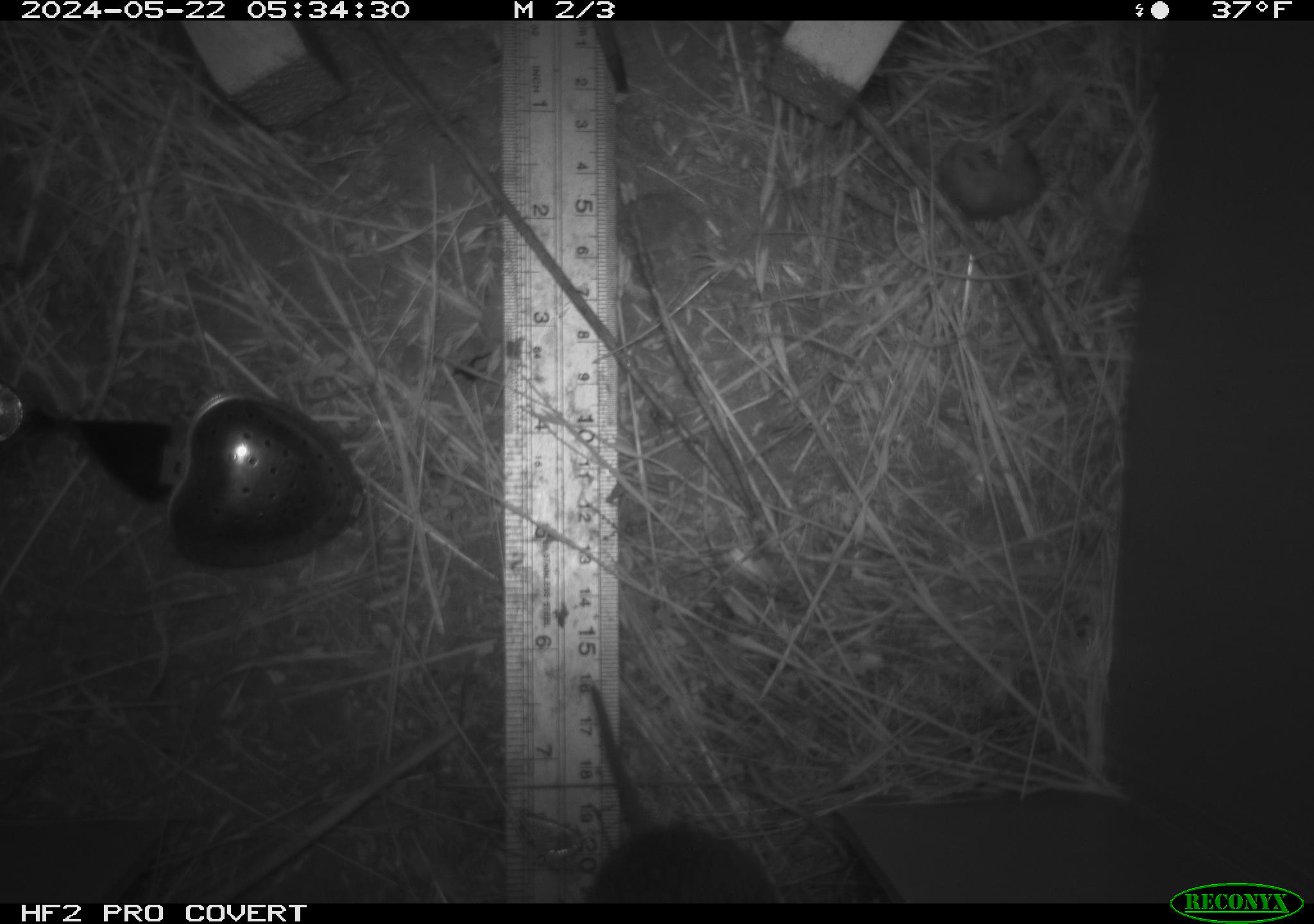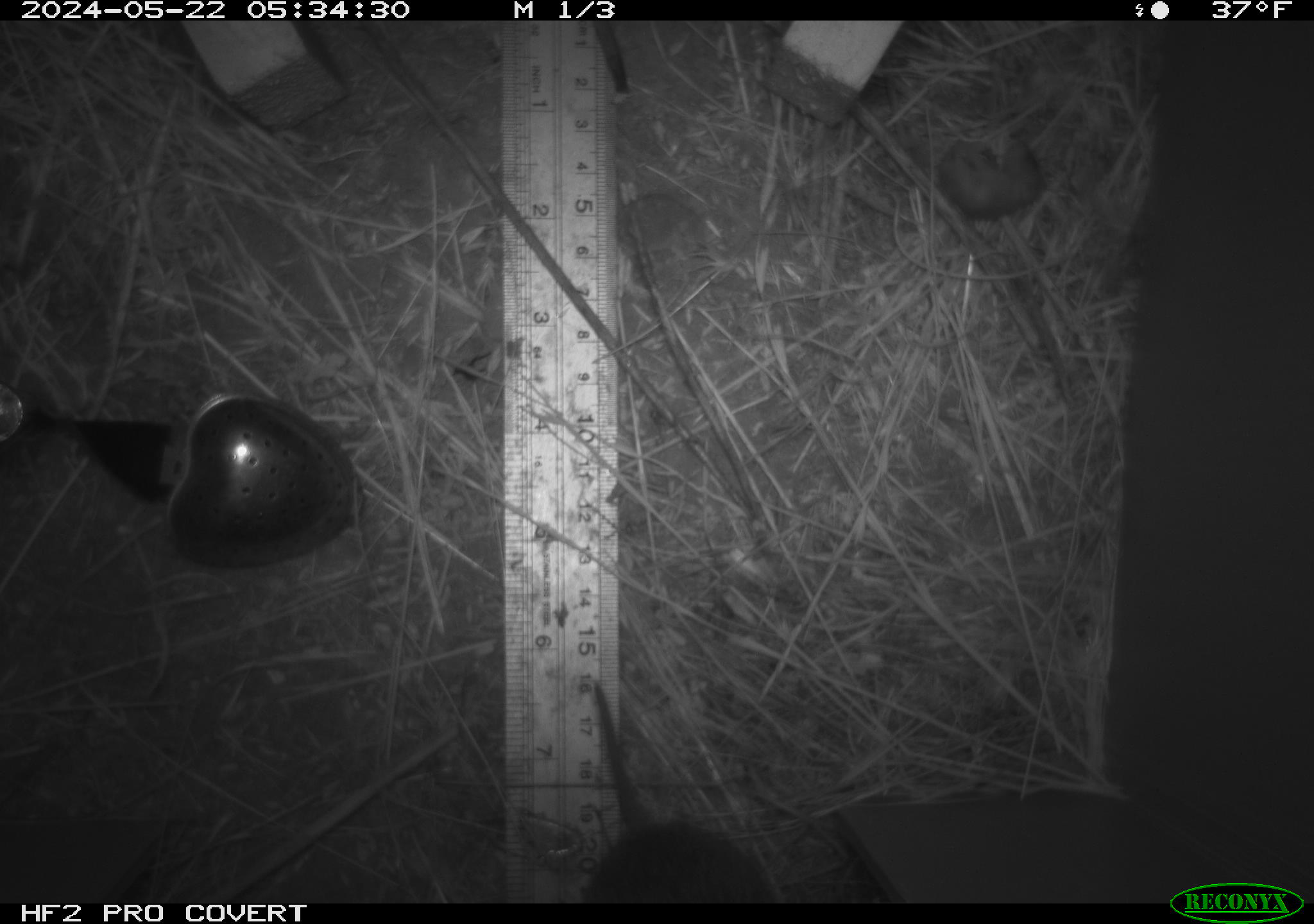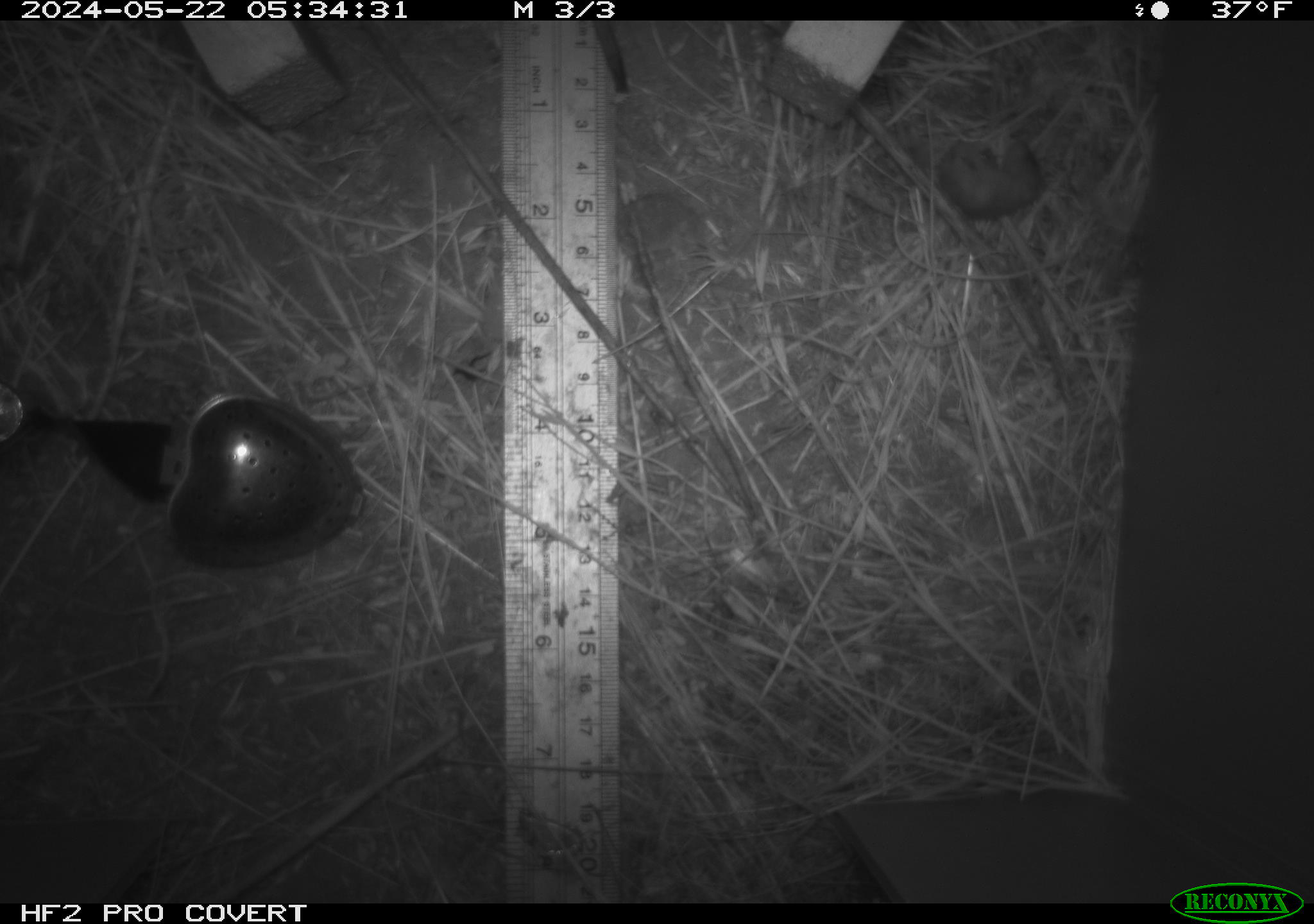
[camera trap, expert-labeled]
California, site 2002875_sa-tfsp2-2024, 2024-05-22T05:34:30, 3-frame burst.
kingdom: Animalia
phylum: Chordata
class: Mammalia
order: Rodentia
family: Cricetidae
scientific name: Arvicolinae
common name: voles, lemmings, and muskrats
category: arvicolinae subfamily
Arvicolinae subfamily (voles, lemmings, and muskrats) (Arvicolinae).